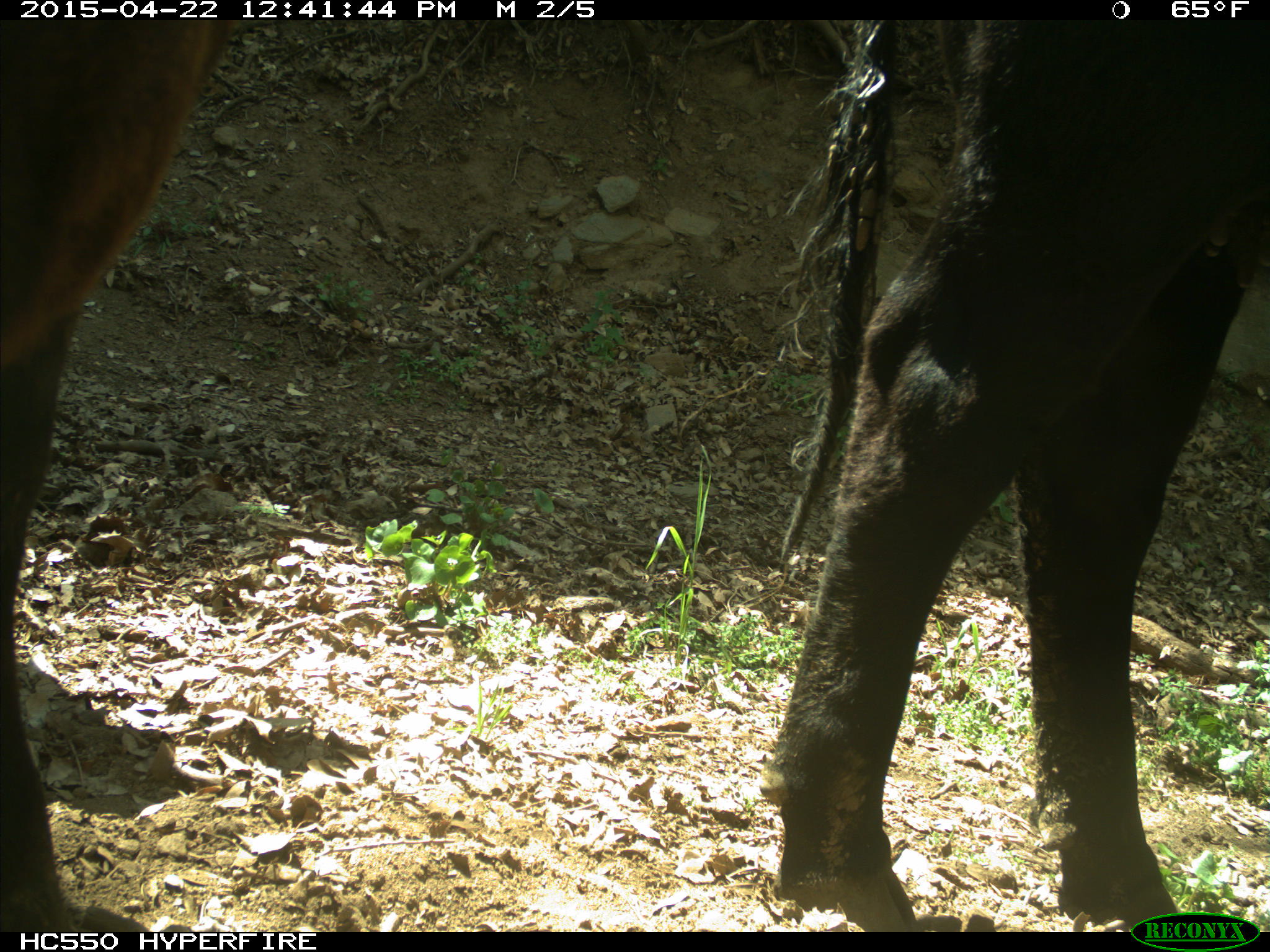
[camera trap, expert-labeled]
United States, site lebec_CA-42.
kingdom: Animalia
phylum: Chordata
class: Mammalia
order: Artiodactyla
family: Bovidae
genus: Bos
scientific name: Bos taurus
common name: domestic cow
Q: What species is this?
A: Bos taurus (domestic cow).